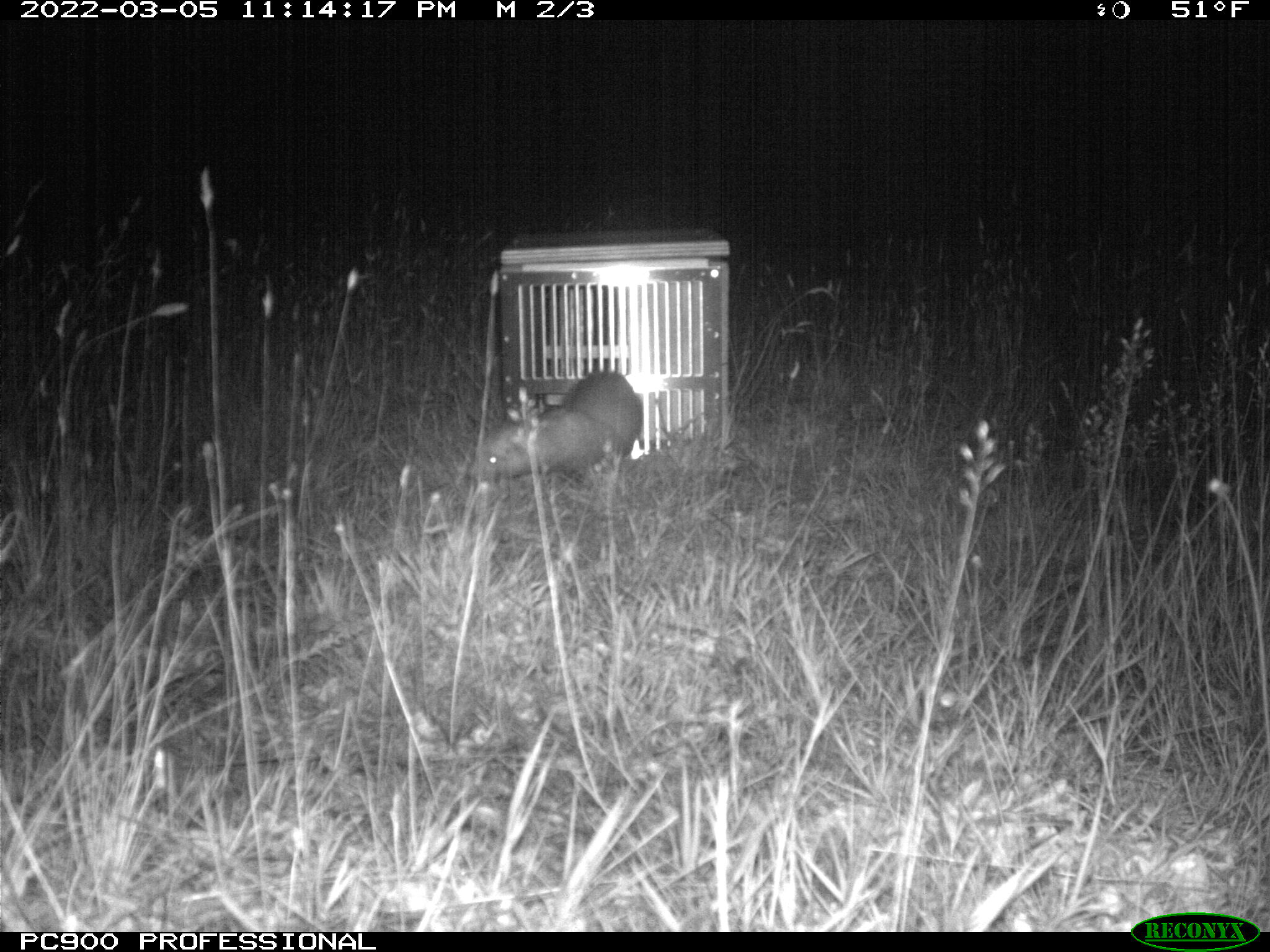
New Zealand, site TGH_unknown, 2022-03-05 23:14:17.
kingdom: Animalia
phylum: Chordata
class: Mammalia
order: Carnivora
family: Mustelidae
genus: Mustela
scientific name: Mustela furo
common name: ferret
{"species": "ferret (Mustela furo)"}